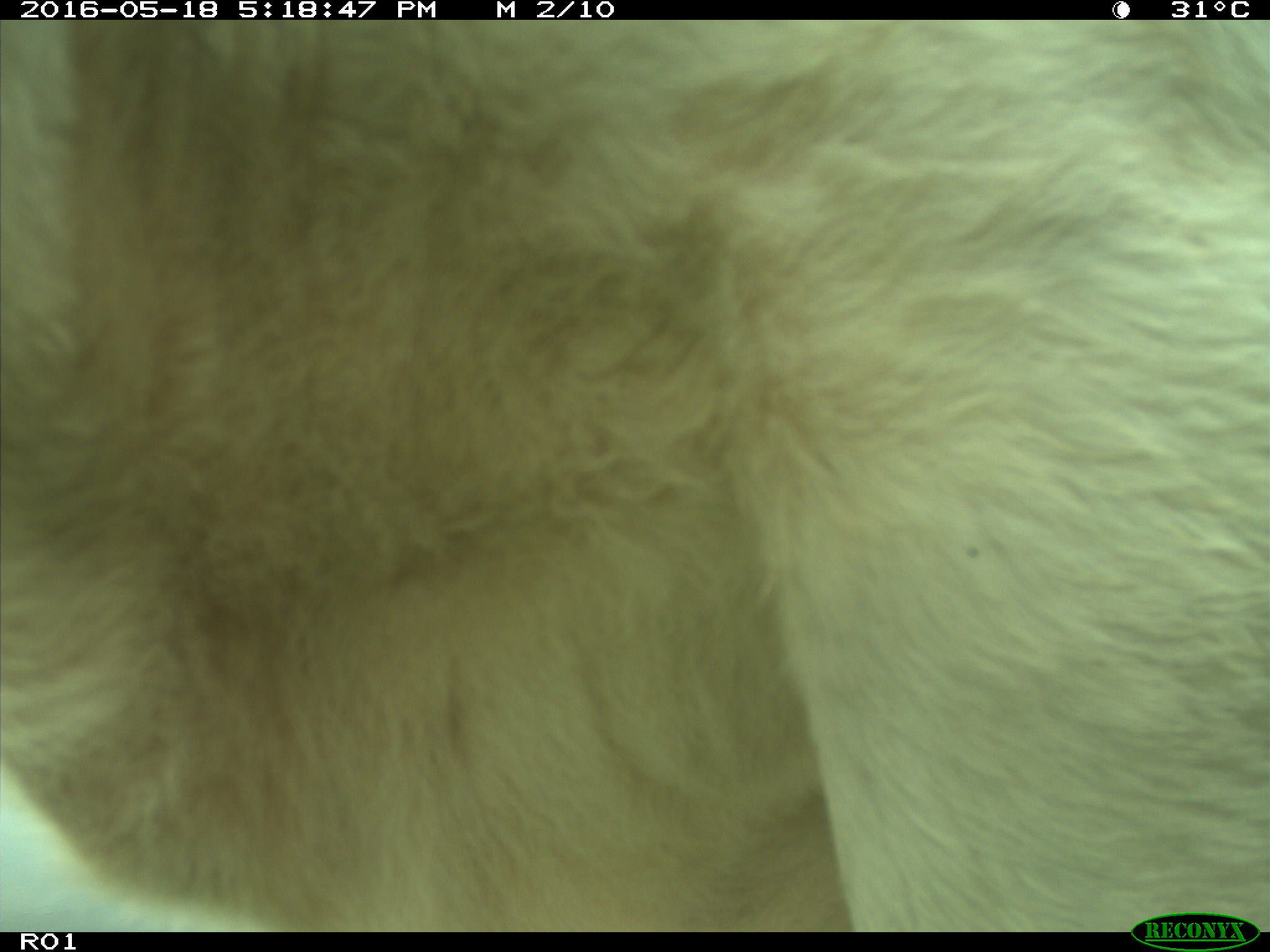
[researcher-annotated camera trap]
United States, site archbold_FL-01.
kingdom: Animalia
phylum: Chordata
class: Mammalia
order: Artiodactyla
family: Bovidae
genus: Bos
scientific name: Bos taurus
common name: domestic cow